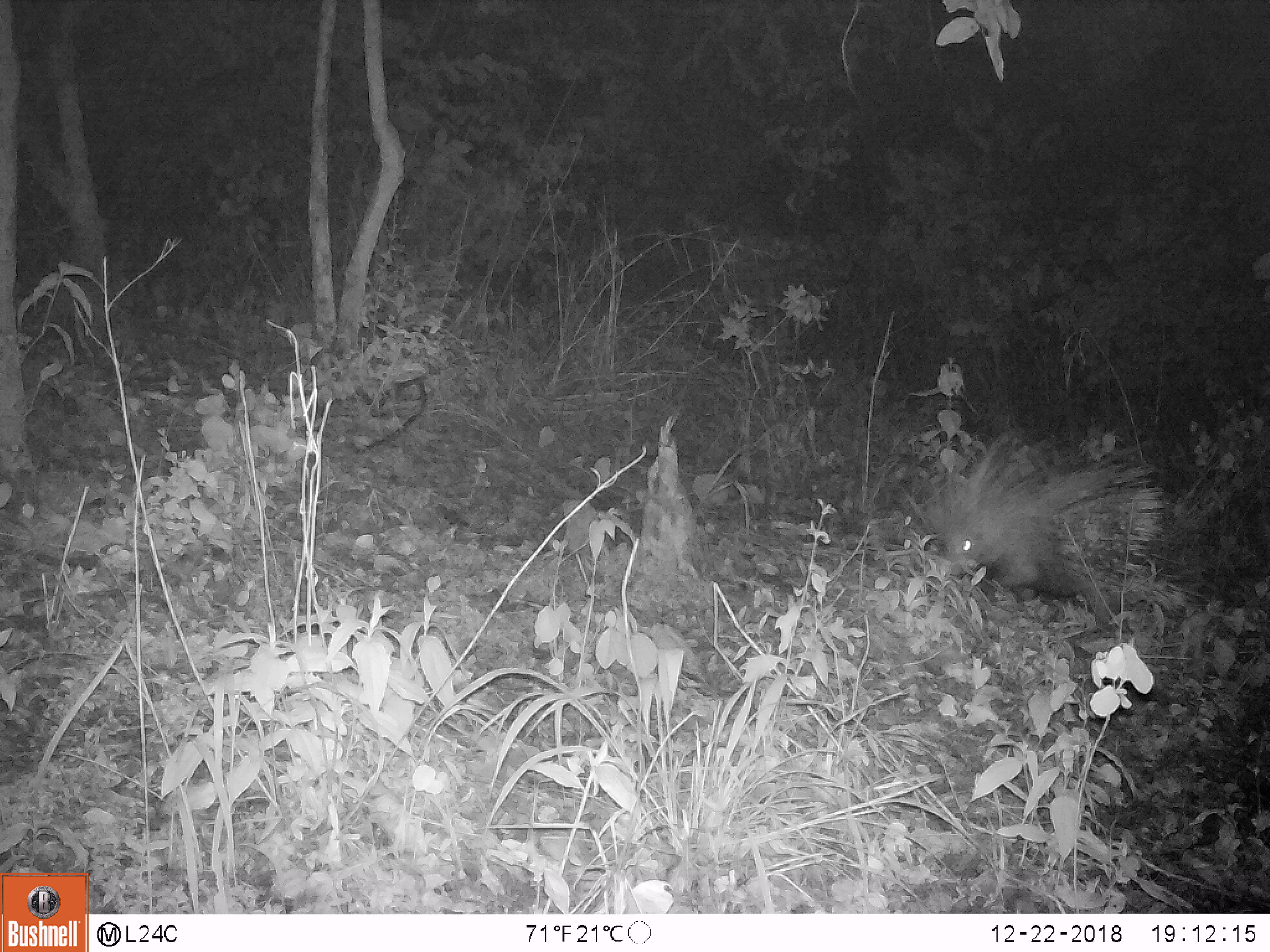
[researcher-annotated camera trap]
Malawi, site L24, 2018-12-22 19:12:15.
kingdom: Animalia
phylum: Chordata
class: Mammalia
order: Rodentia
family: Hystricidae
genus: Hystrix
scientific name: Hystrix africaeaustralis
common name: cape porcupine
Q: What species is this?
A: Cape porcupine (Hystrix africaeaustralis).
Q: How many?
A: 1.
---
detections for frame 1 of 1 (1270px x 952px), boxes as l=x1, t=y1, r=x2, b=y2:
cape porcupine: l=905, t=414, r=1162, b=623